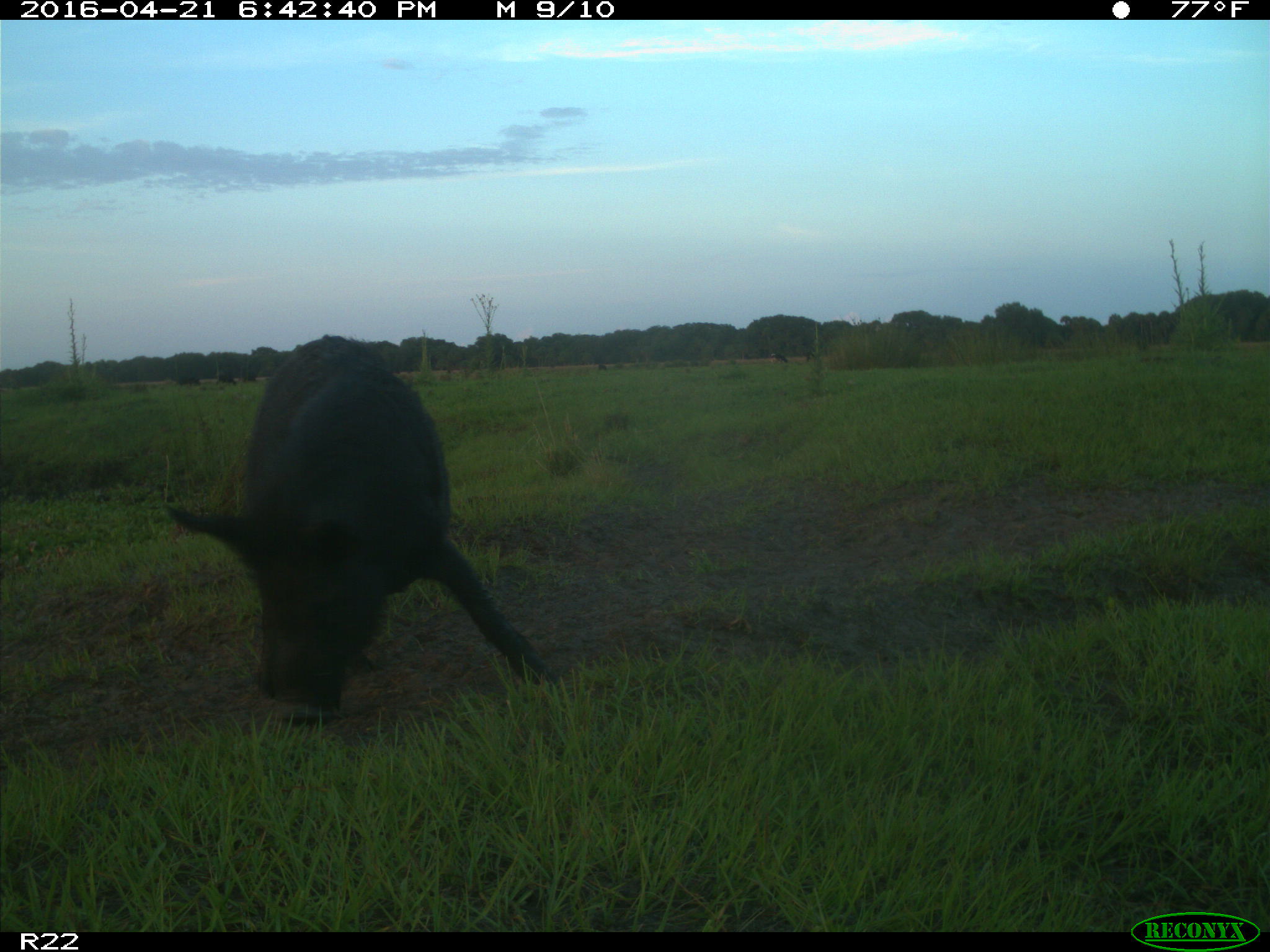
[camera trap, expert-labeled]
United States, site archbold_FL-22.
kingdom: Animalia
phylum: Chordata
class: Mammalia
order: Artiodactyla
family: Suidae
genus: Sus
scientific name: Sus scrofa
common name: wild boar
Sus scrofa (wild boar).